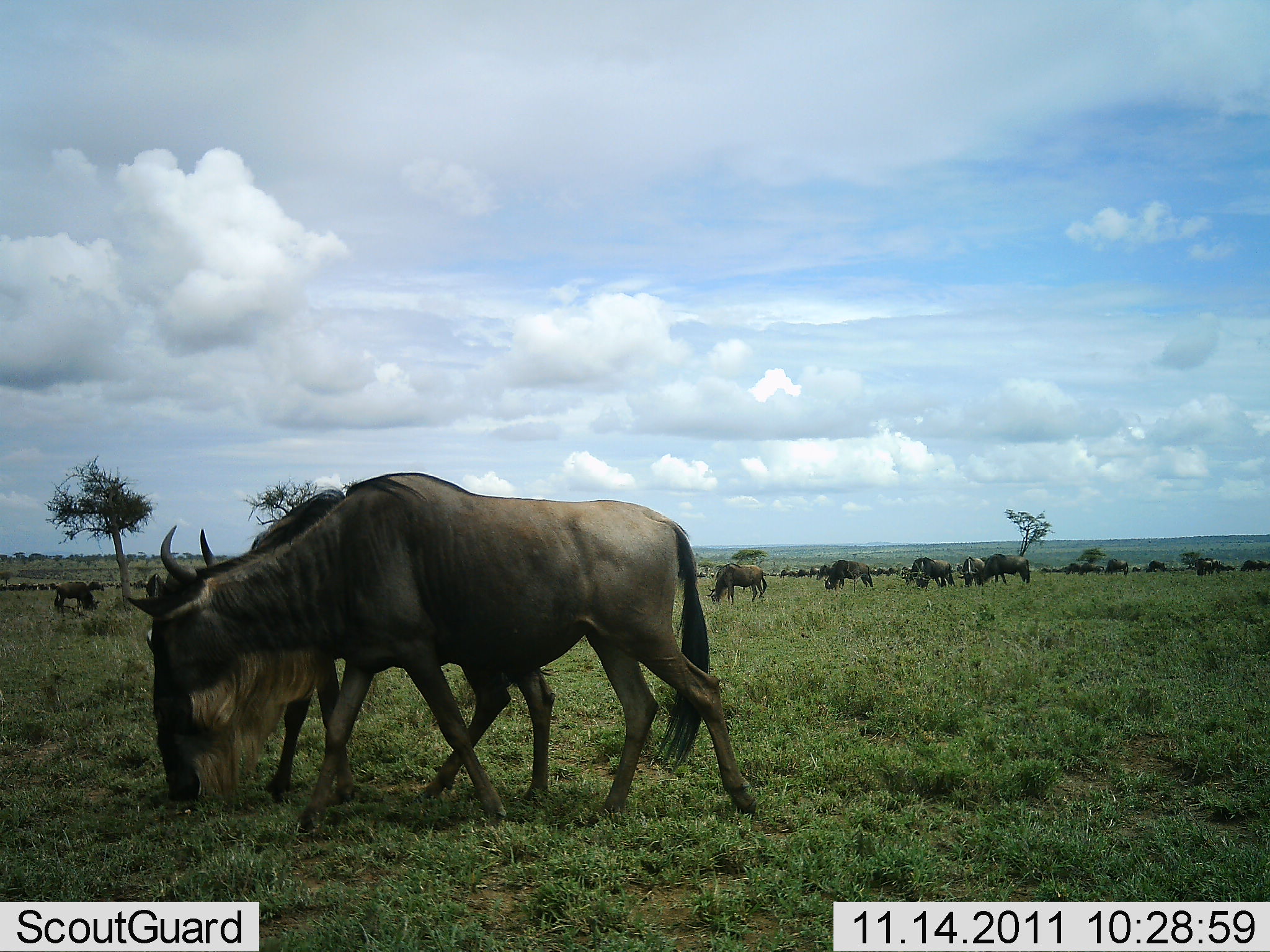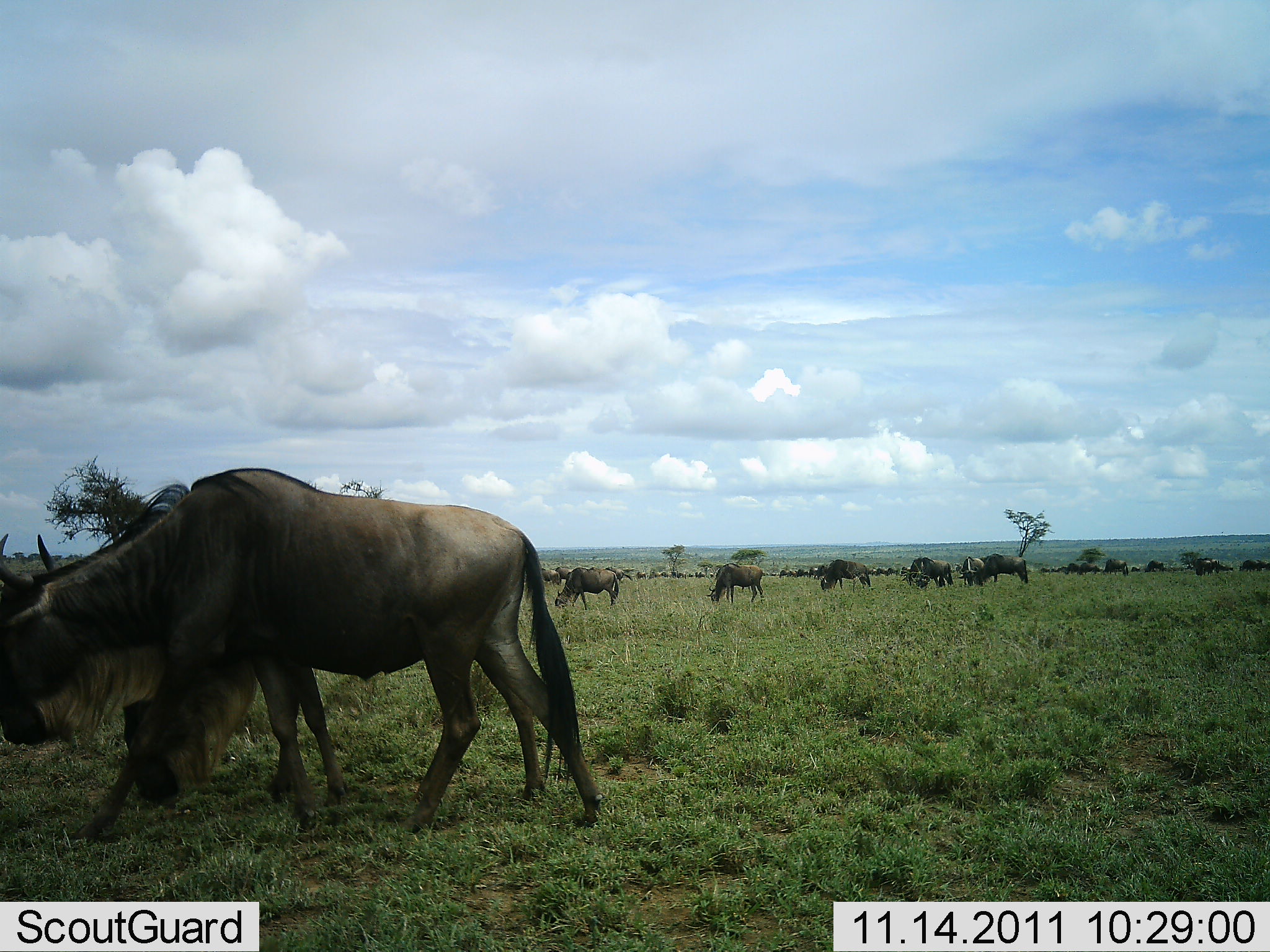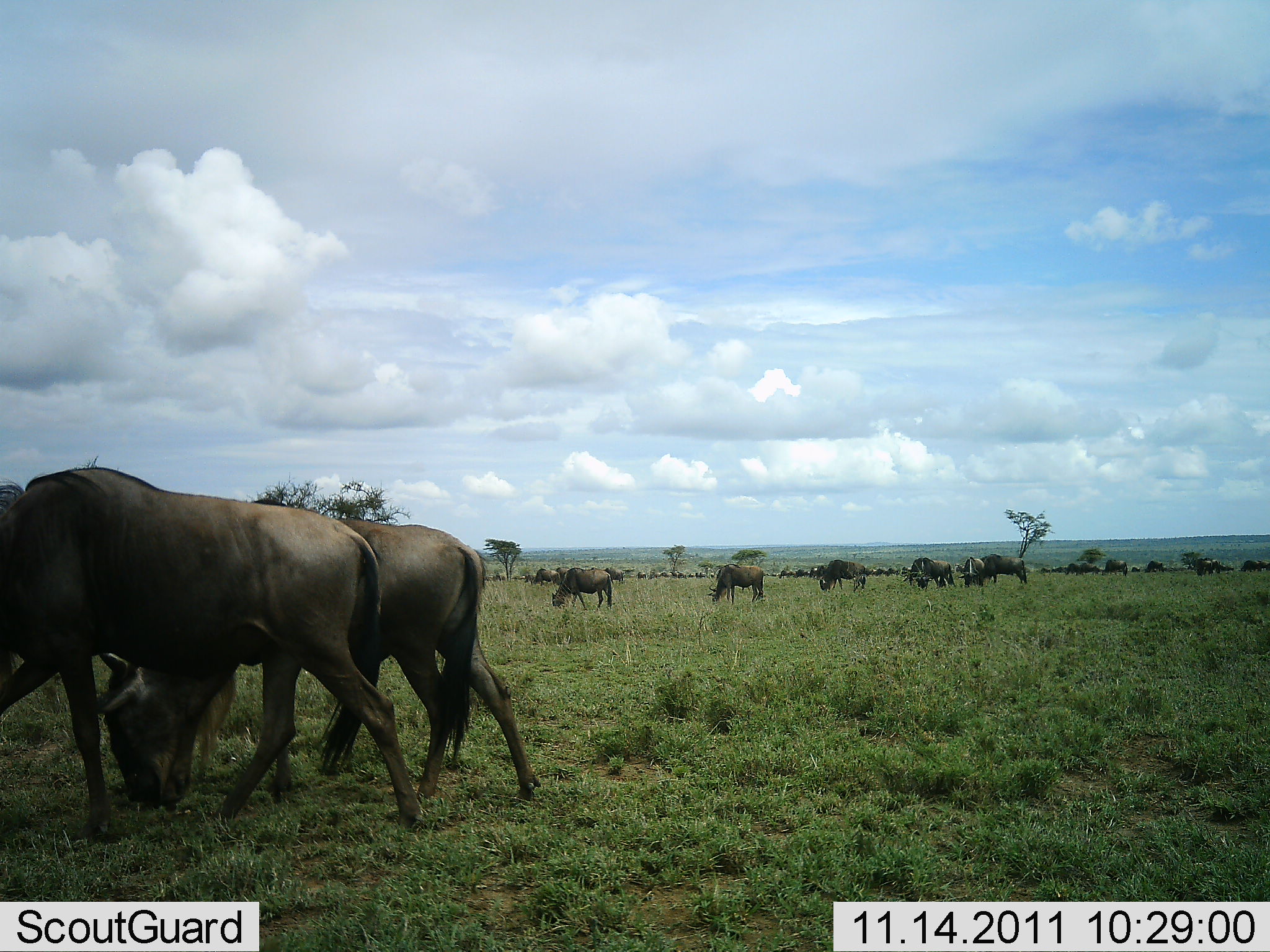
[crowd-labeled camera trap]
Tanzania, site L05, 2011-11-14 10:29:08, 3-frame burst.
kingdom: Animalia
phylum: Chordata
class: Mammalia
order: Artiodactyla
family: Bovidae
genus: Connochaetes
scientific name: Connochaetes taurinus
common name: blue wildebeest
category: wildebeest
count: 11-50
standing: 27%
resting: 0%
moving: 55%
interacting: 0%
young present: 0%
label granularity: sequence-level